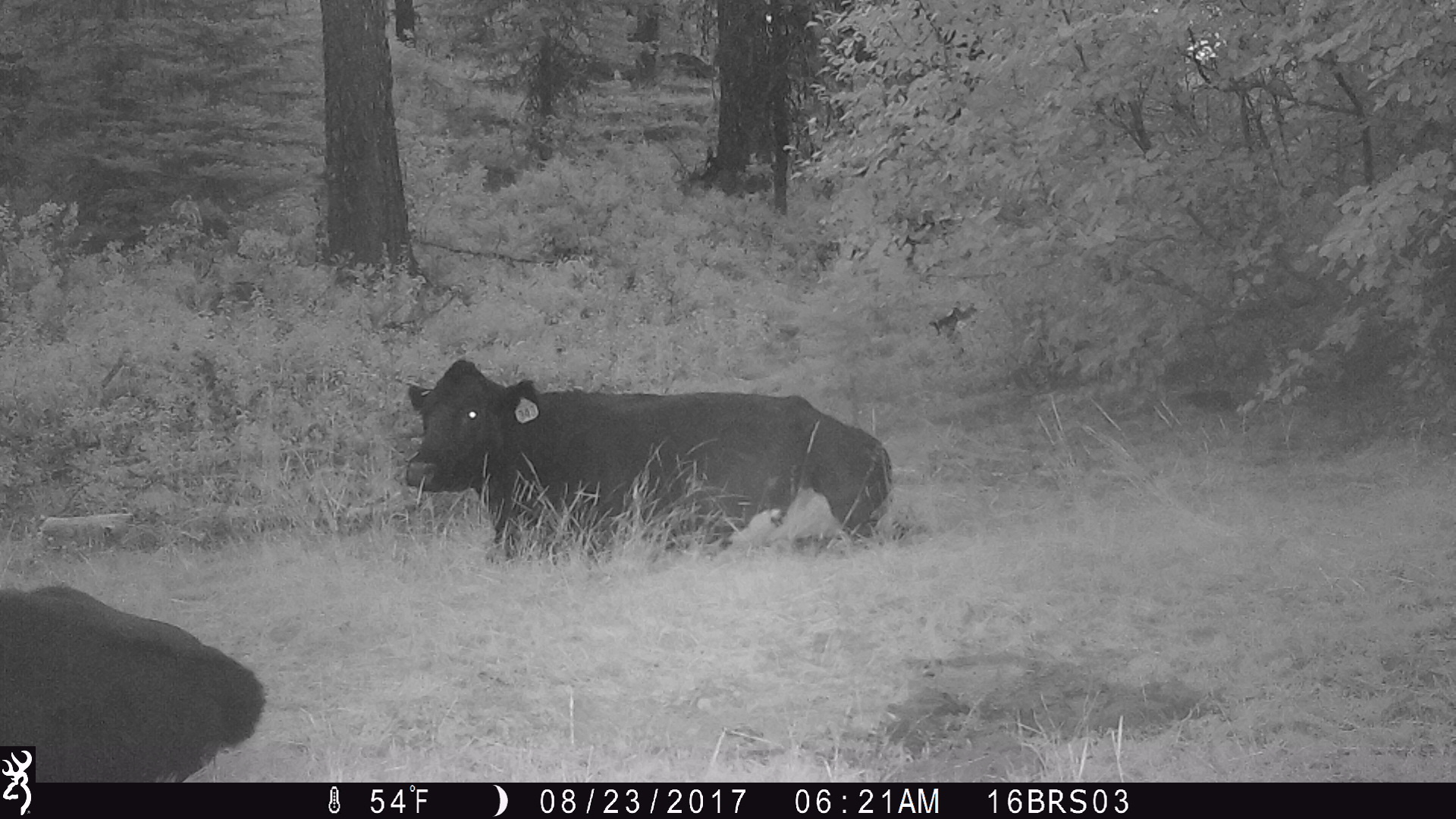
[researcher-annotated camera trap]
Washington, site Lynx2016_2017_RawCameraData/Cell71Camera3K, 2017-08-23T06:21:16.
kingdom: Animalia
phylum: Chordata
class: Mammalia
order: Artiodactyla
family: Bovidae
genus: Bos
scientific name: Bos taurus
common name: domestic cattle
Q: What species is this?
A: Domestic cattle (Bos taurus).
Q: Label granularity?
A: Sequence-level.